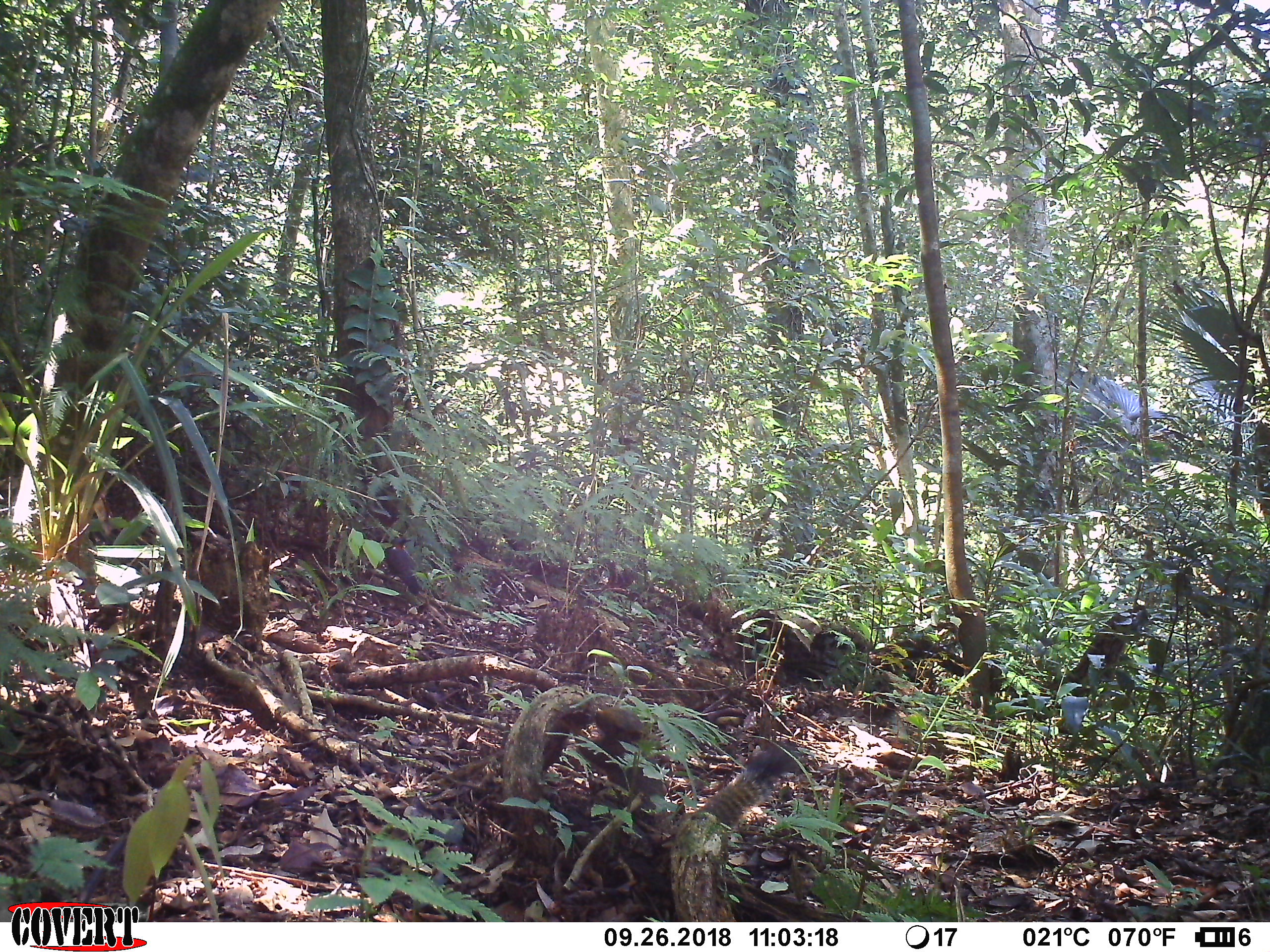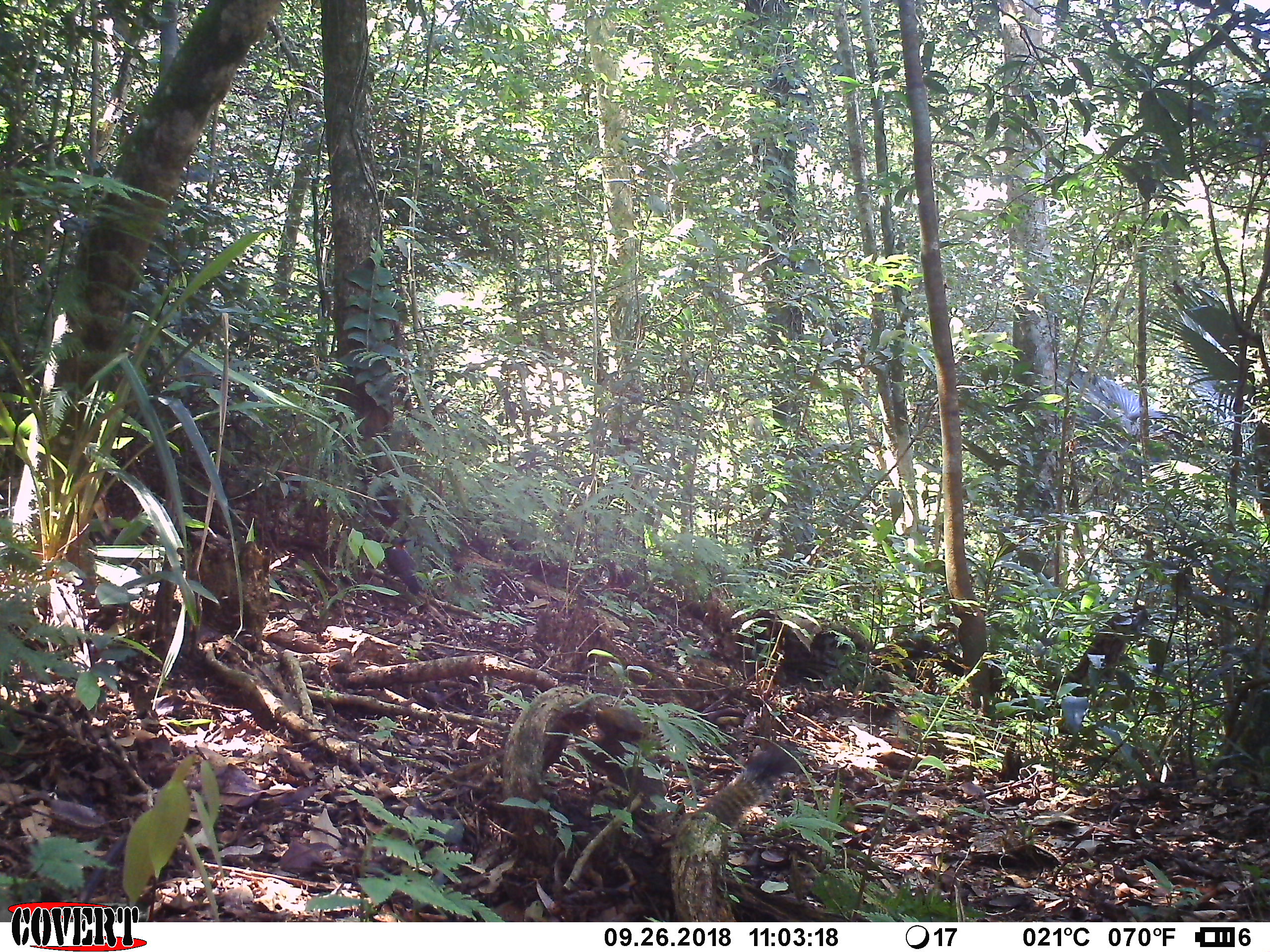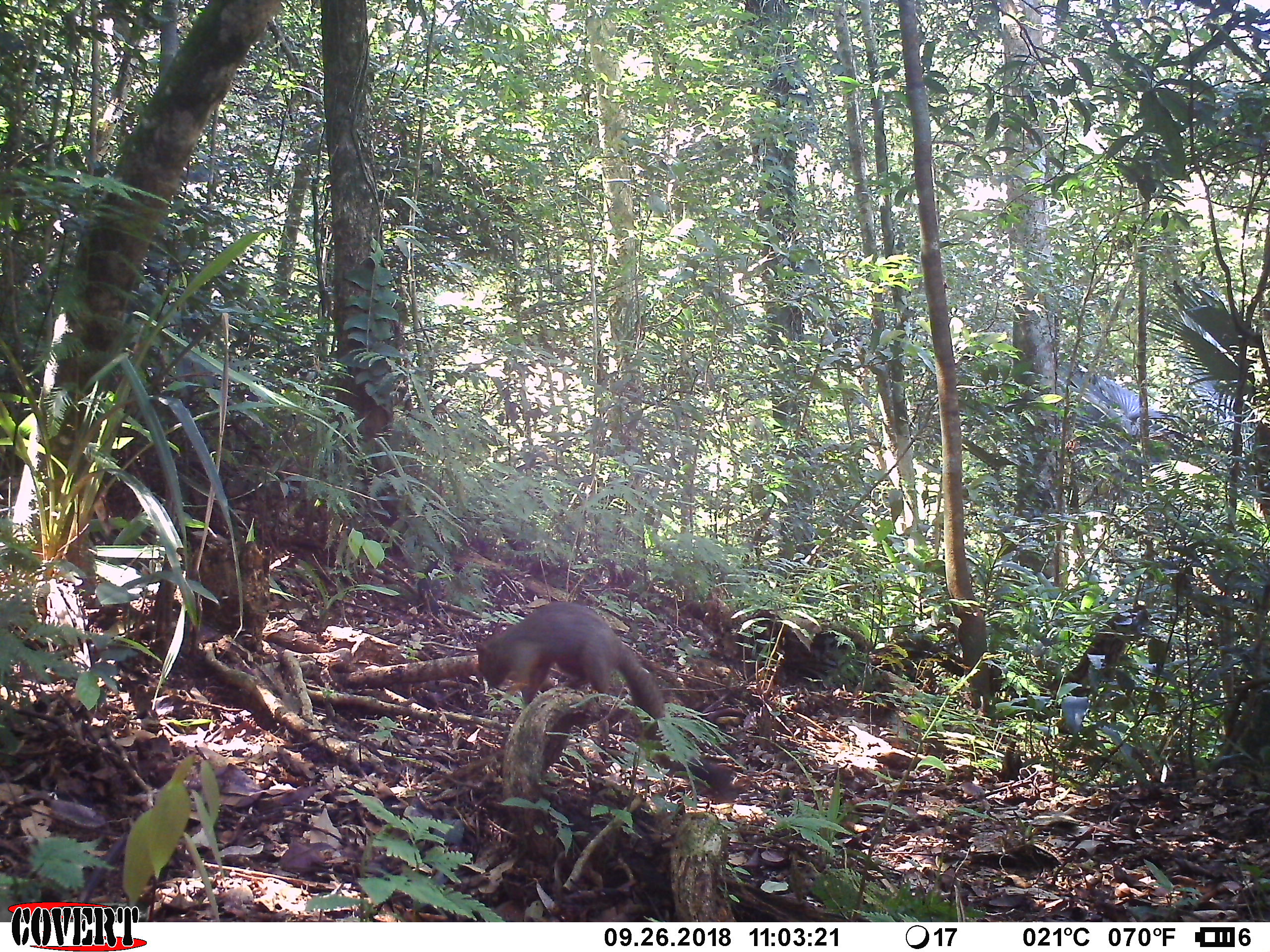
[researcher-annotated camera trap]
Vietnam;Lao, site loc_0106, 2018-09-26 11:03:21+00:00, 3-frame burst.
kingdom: Animalia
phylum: Chordata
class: Mammalia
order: Rodentia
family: Sciuridae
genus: Callosciurus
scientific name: Callosciurus erythraeus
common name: pallas's squirrel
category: pallass squirrel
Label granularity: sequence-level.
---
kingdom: Animalia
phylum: Chordata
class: Aves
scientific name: Aves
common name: bird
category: unidentified bird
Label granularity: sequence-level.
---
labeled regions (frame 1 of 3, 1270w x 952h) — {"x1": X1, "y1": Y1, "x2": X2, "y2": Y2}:
pallass squirrel: {"x1": 555, "y1": 705, "x2": 800, "y2": 830}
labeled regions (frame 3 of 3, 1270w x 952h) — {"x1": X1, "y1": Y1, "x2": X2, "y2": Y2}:
pallass squirrel: {"x1": 473, "y1": 601, "x2": 665, "y2": 741}